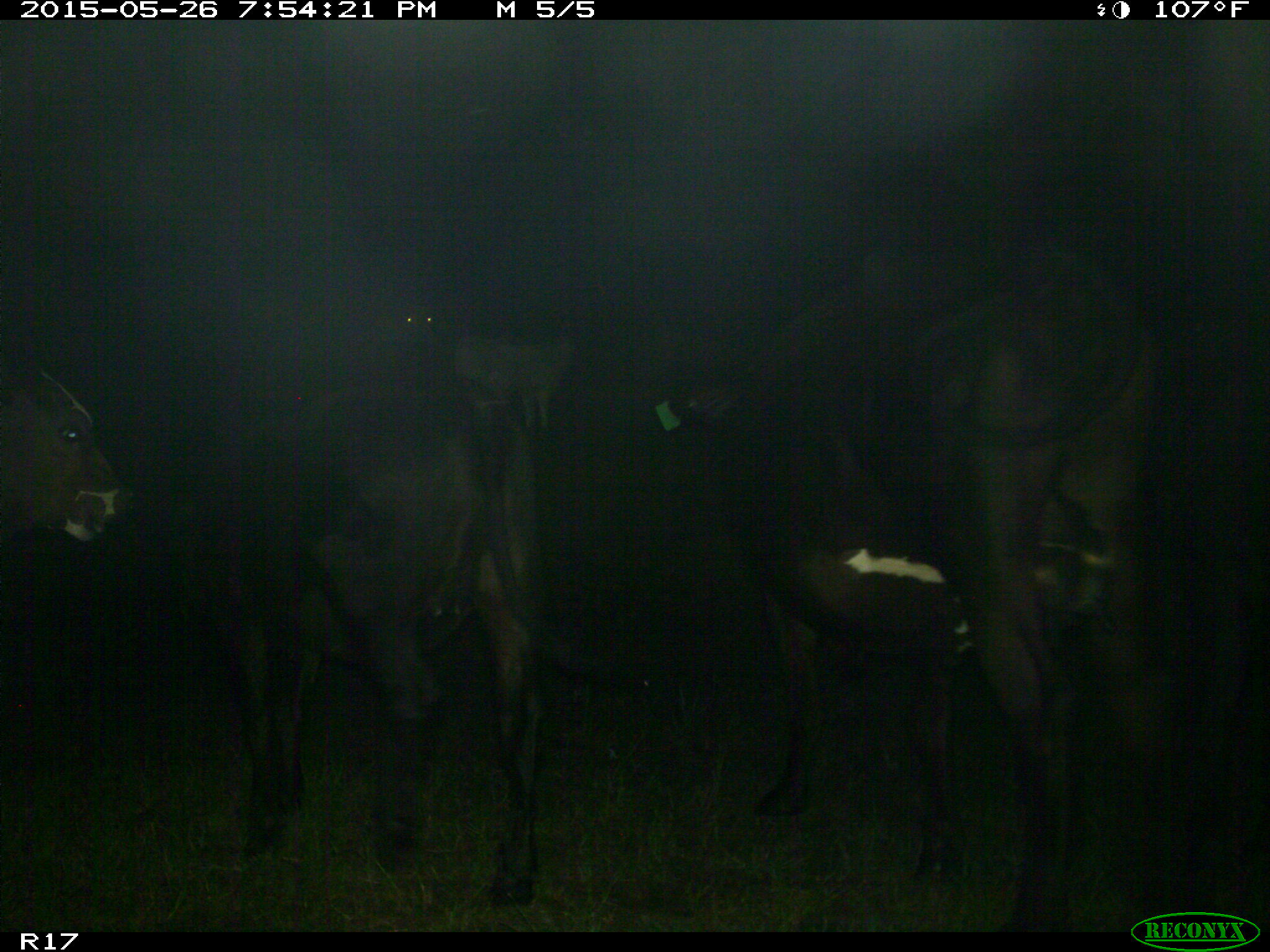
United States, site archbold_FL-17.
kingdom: Animalia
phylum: Chordata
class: Mammalia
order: Artiodactyla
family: Bovidae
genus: Bos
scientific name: Bos taurus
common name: domestic cow